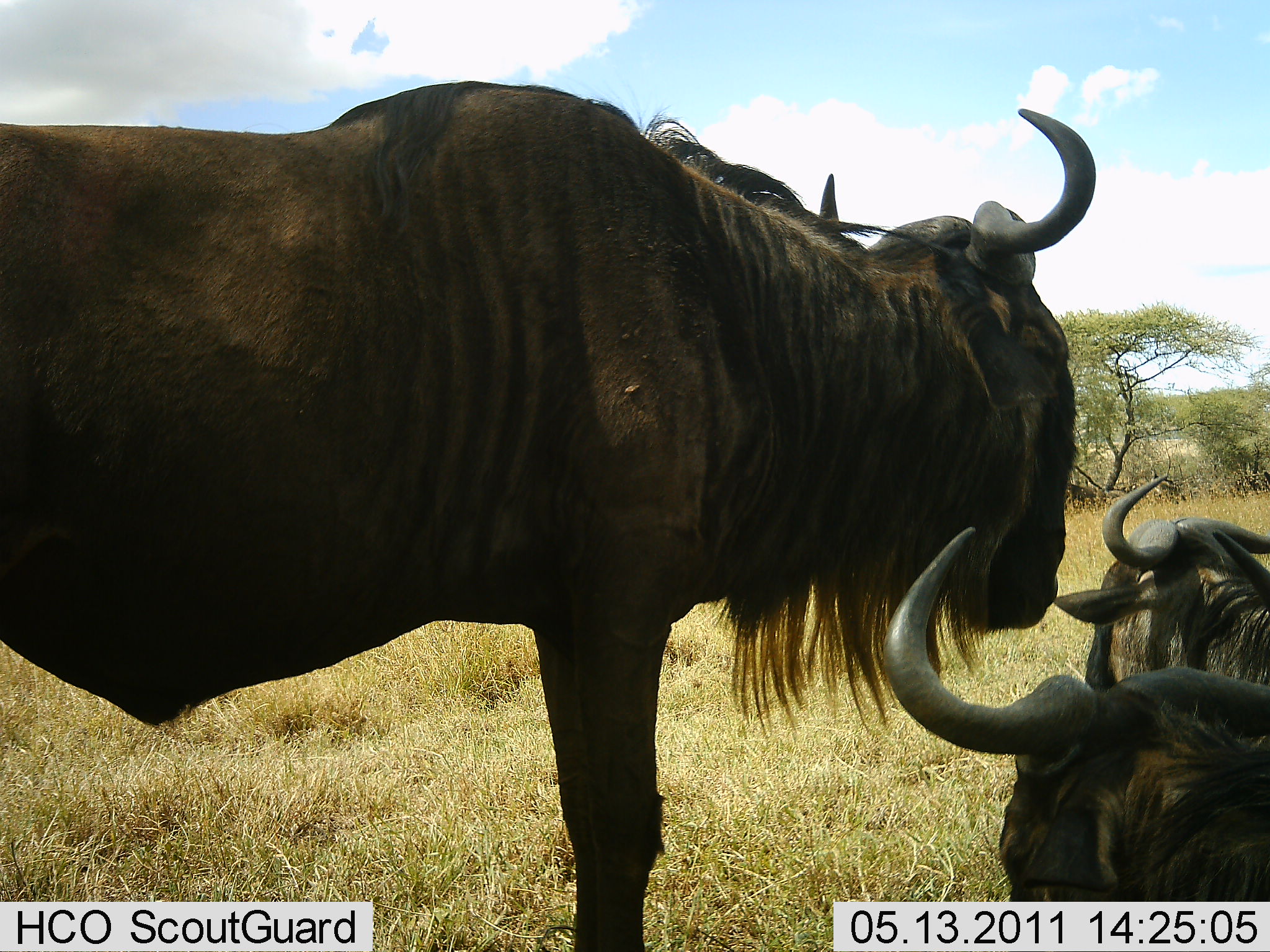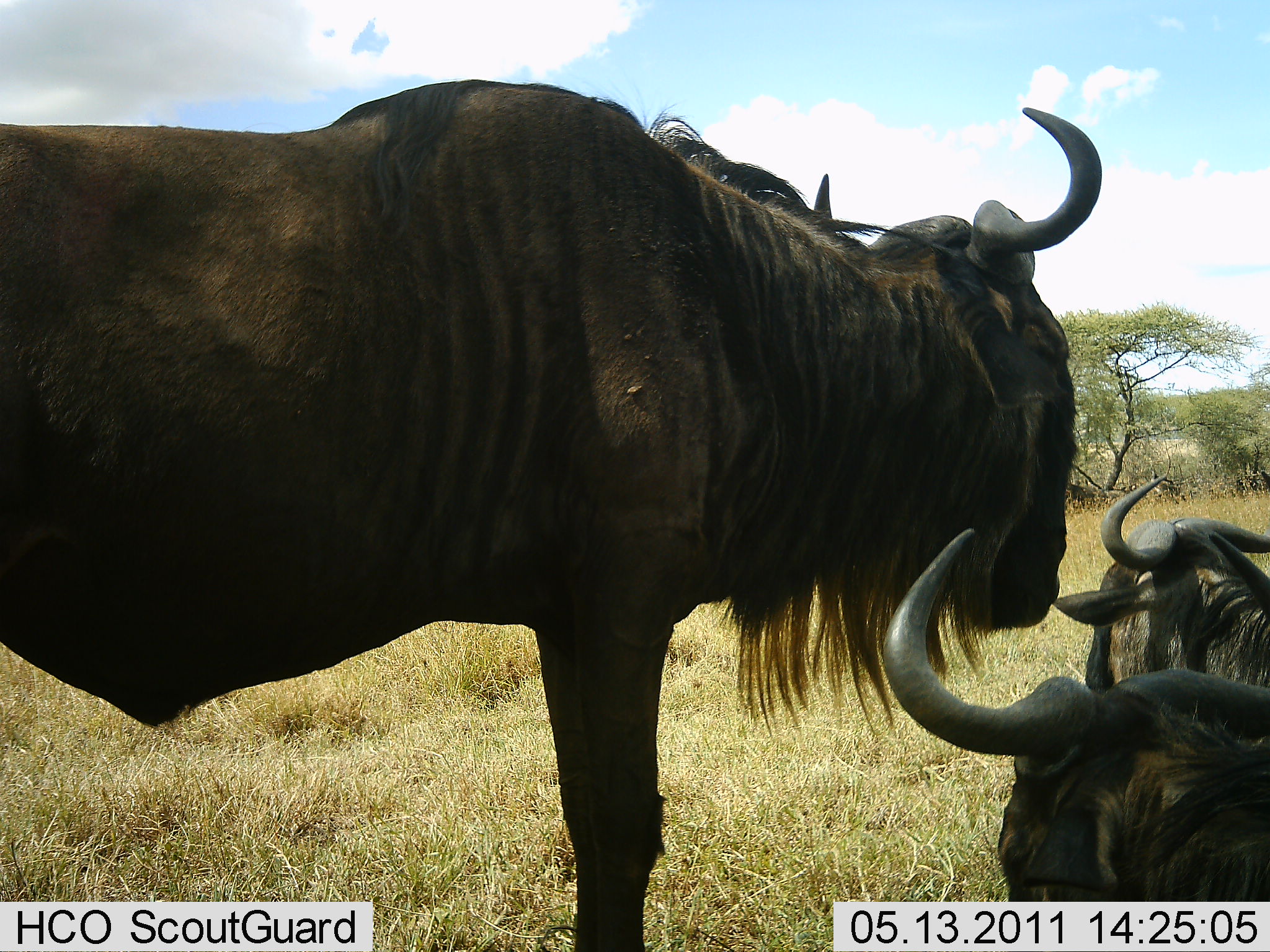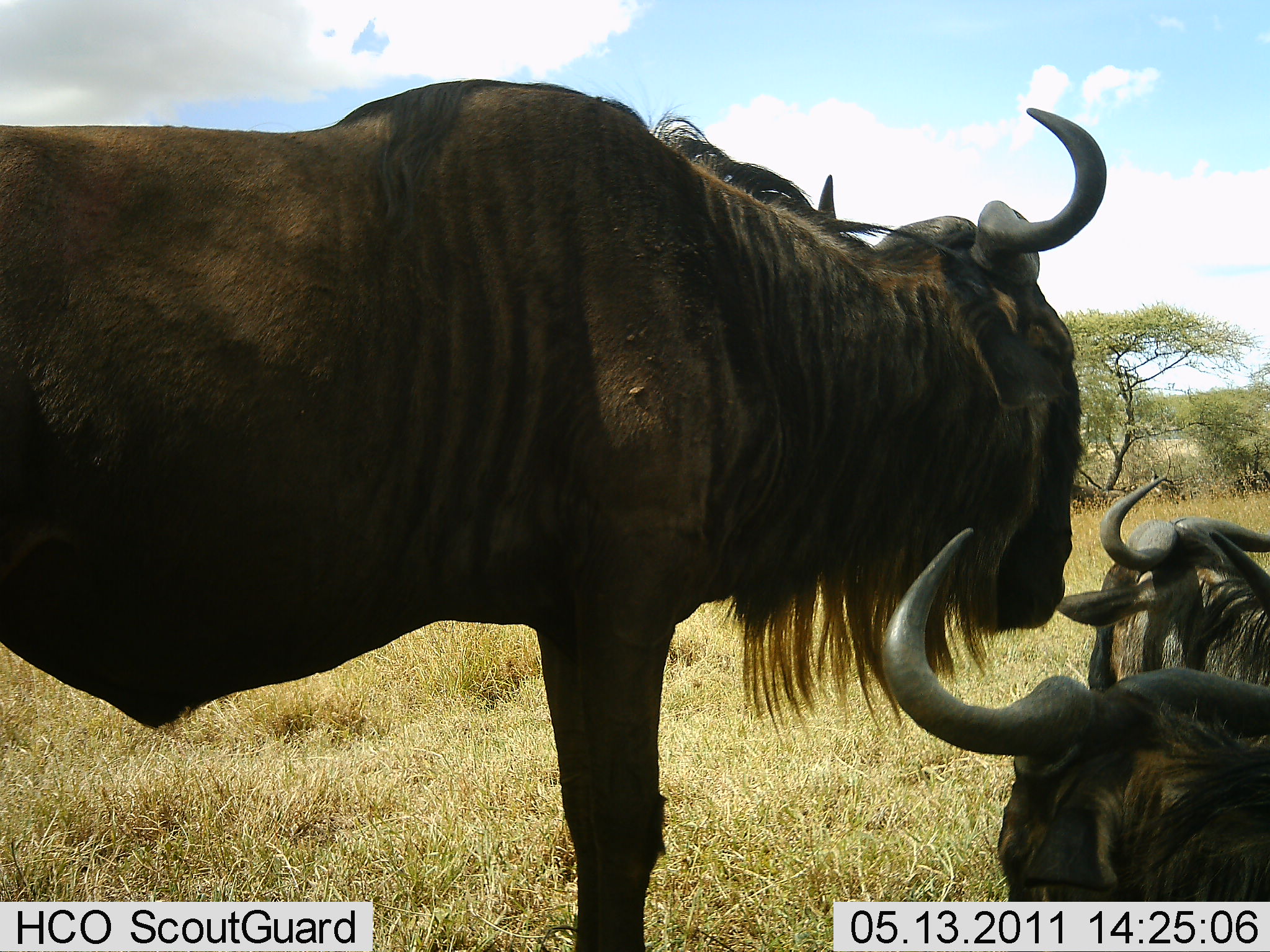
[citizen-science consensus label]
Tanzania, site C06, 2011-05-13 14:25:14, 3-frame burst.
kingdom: Animalia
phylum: Chordata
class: Mammalia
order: Artiodactyla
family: Bovidae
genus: Connochaetes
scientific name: Connochaetes taurinus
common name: blue wildebeest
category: wildebeest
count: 3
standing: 91%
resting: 91%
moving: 0%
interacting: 0%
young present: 18%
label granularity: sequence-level